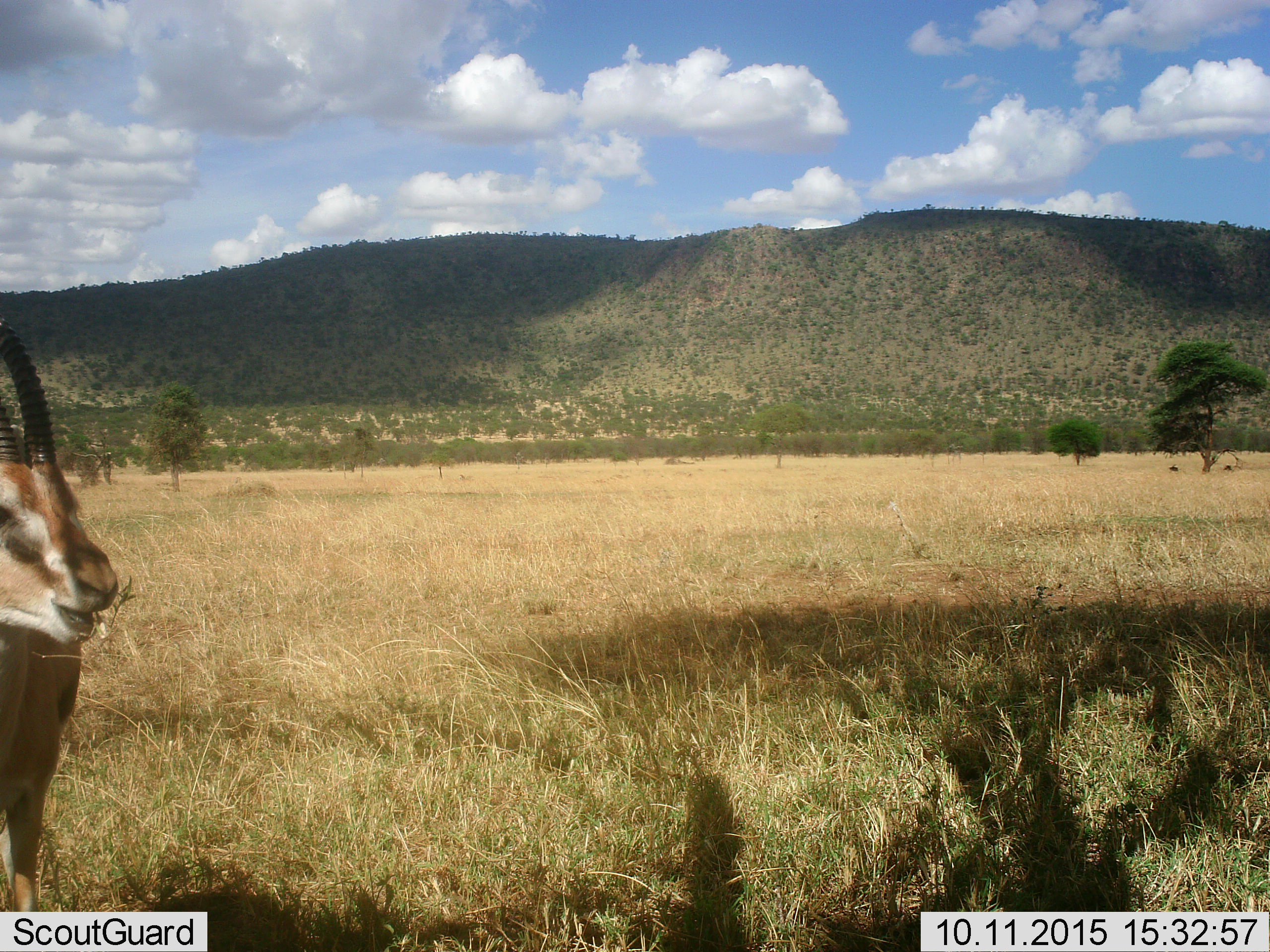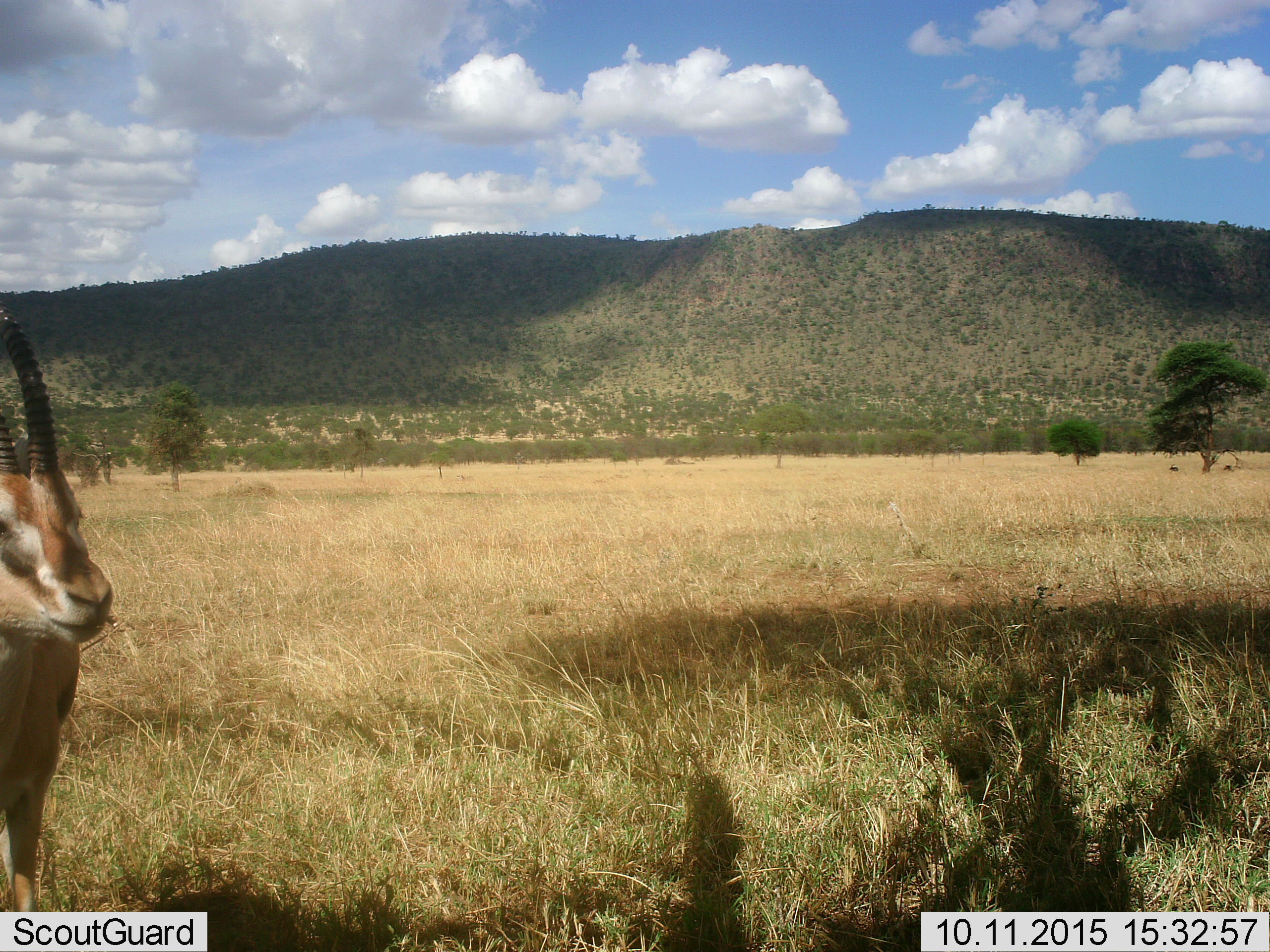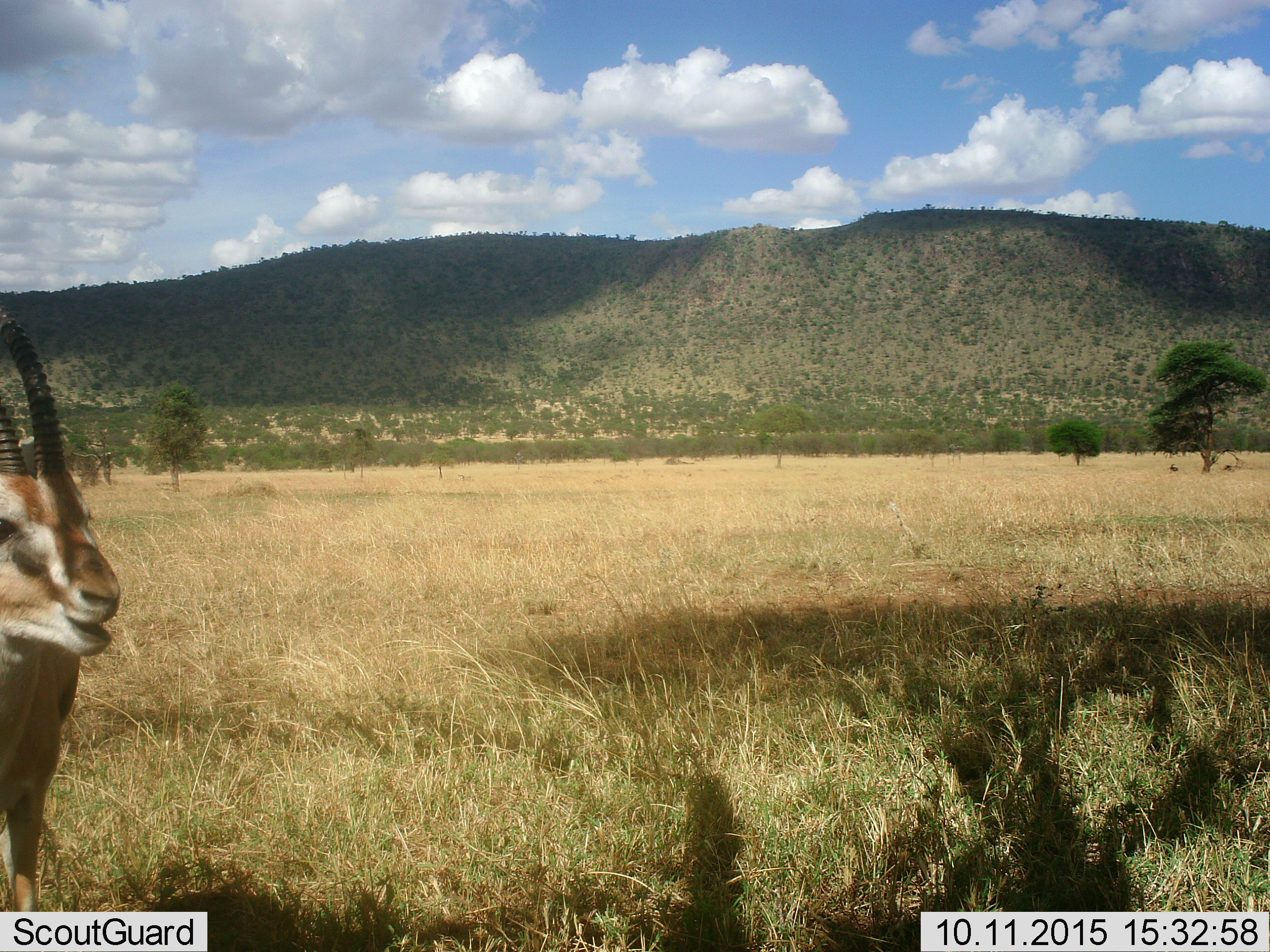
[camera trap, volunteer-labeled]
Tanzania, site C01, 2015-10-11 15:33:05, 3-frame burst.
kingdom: Animalia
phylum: Chordata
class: Mammalia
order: Artiodactyla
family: Bovidae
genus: Eudorcas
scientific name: Eudorcas thomsonii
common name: thomson's gazelle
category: gazellethomsons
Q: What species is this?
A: Gazellethomsons (thomson's gazelle) (Eudorcas thomsonii).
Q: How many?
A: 1.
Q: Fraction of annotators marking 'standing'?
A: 50%.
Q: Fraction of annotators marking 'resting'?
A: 0%.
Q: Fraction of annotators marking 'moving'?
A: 0%.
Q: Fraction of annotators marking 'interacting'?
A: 0%.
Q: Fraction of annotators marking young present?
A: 0%.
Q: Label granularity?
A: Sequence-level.